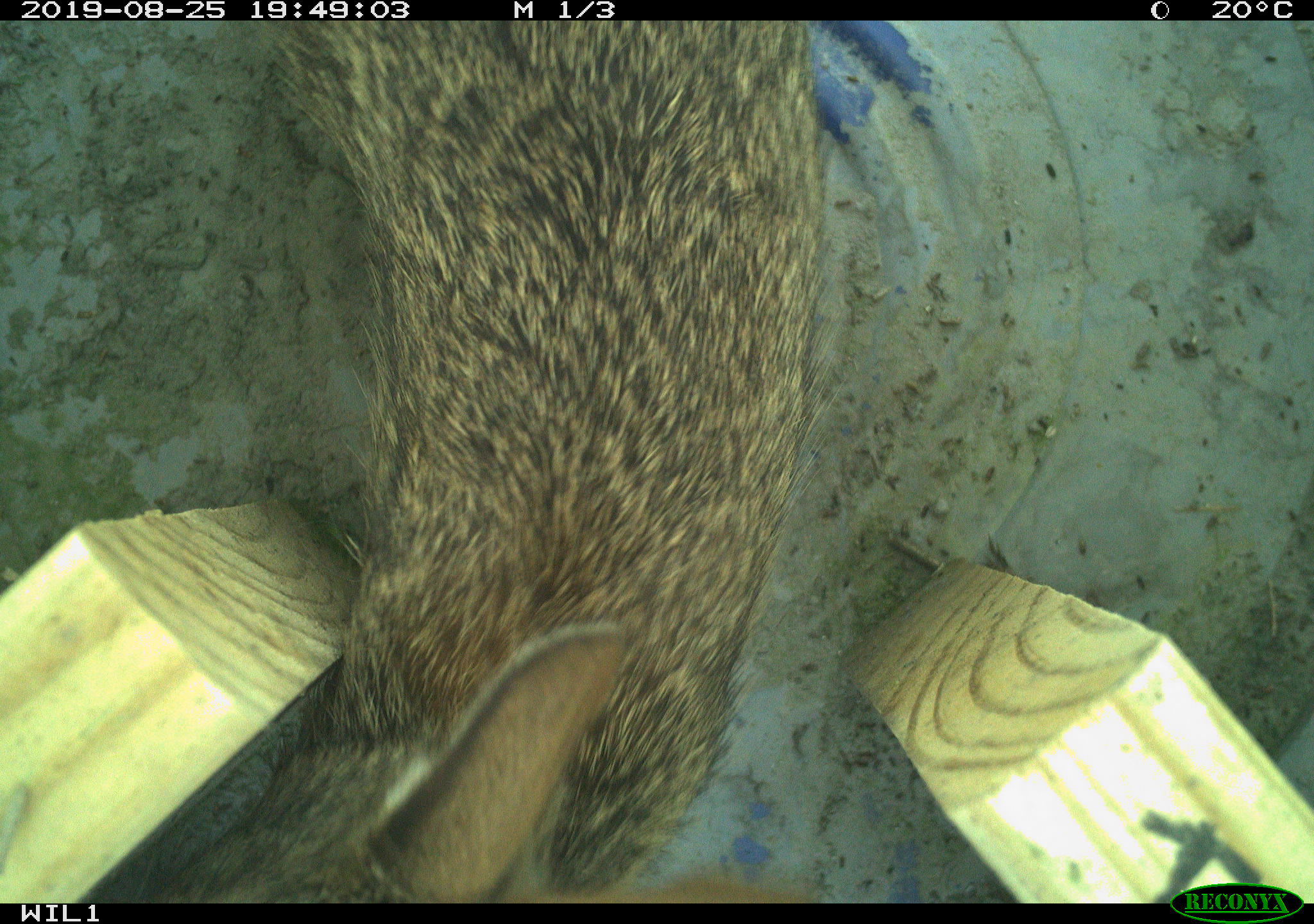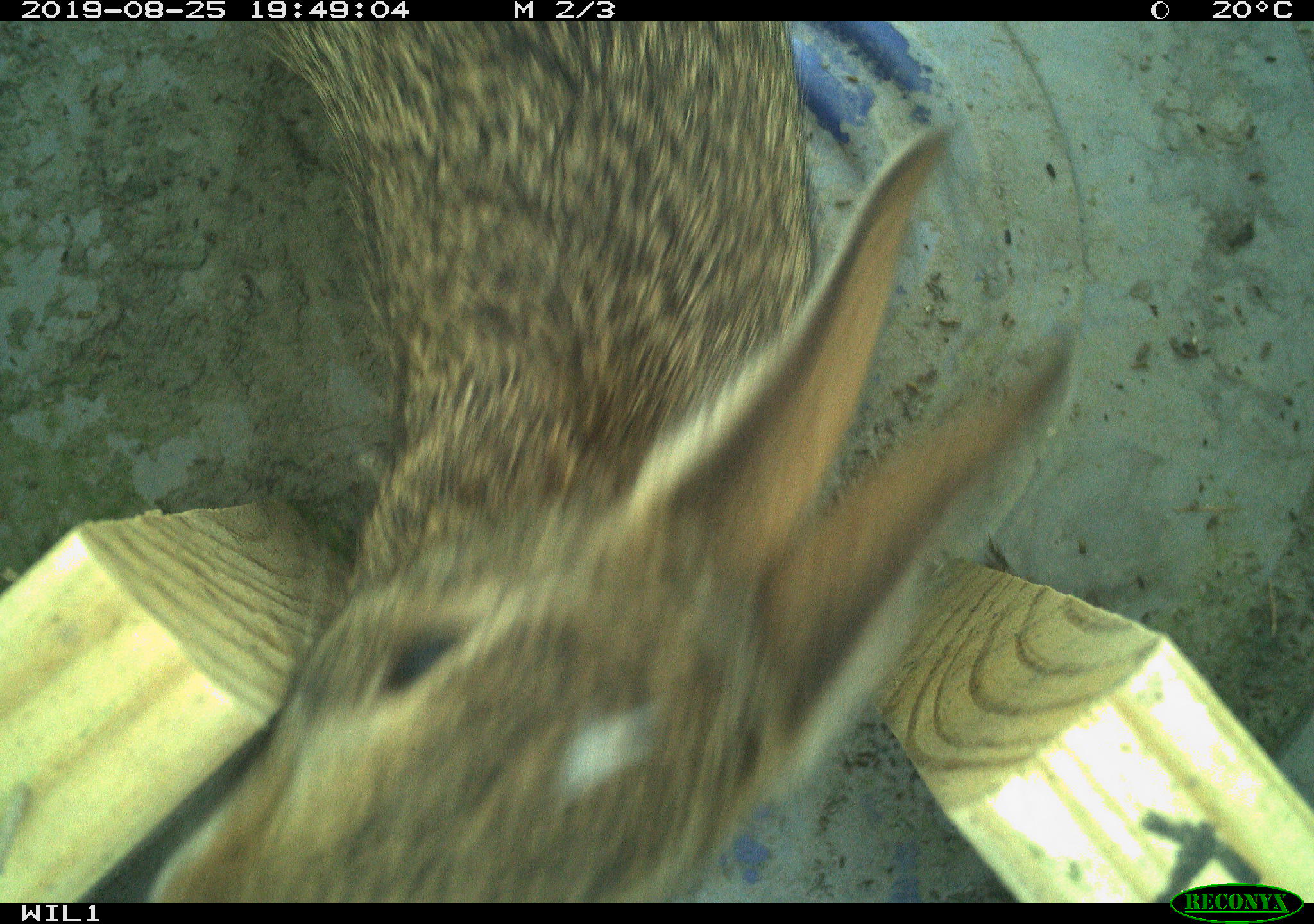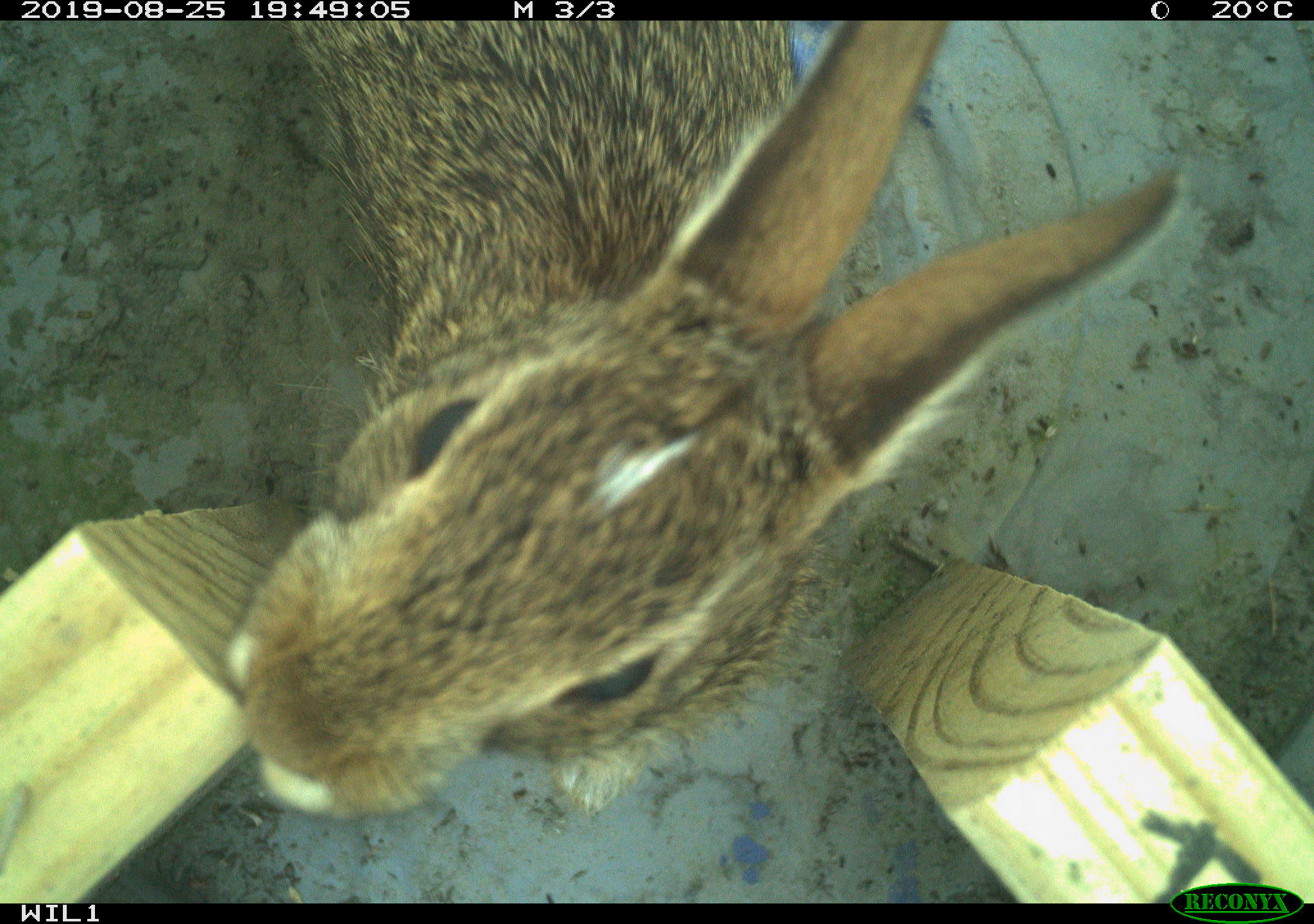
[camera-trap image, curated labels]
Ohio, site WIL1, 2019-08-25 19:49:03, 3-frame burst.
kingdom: Animalia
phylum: Chordata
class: Mammalia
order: Lagomorpha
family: Leporidae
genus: Sylvilagus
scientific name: Sylvilagus floridanus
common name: eastern cottontail